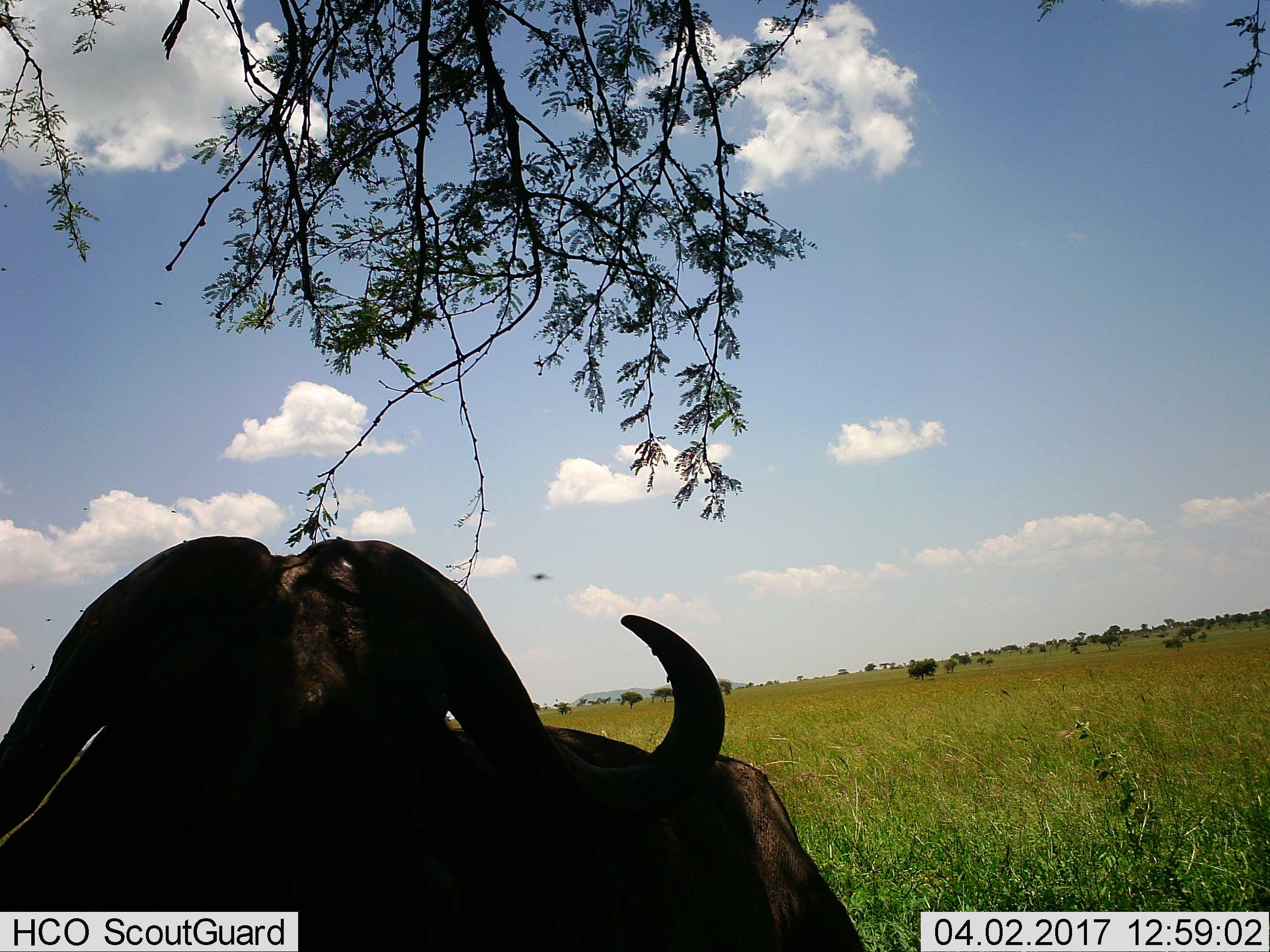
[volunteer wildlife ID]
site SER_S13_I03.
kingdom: Animalia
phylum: Chordata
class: Mammalia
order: Artiodactyla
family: Bovidae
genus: Syncerus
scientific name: Syncerus caffer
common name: african buffalo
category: buffalo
Buffalo (african buffalo) (Syncerus caffer), count 1. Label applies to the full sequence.